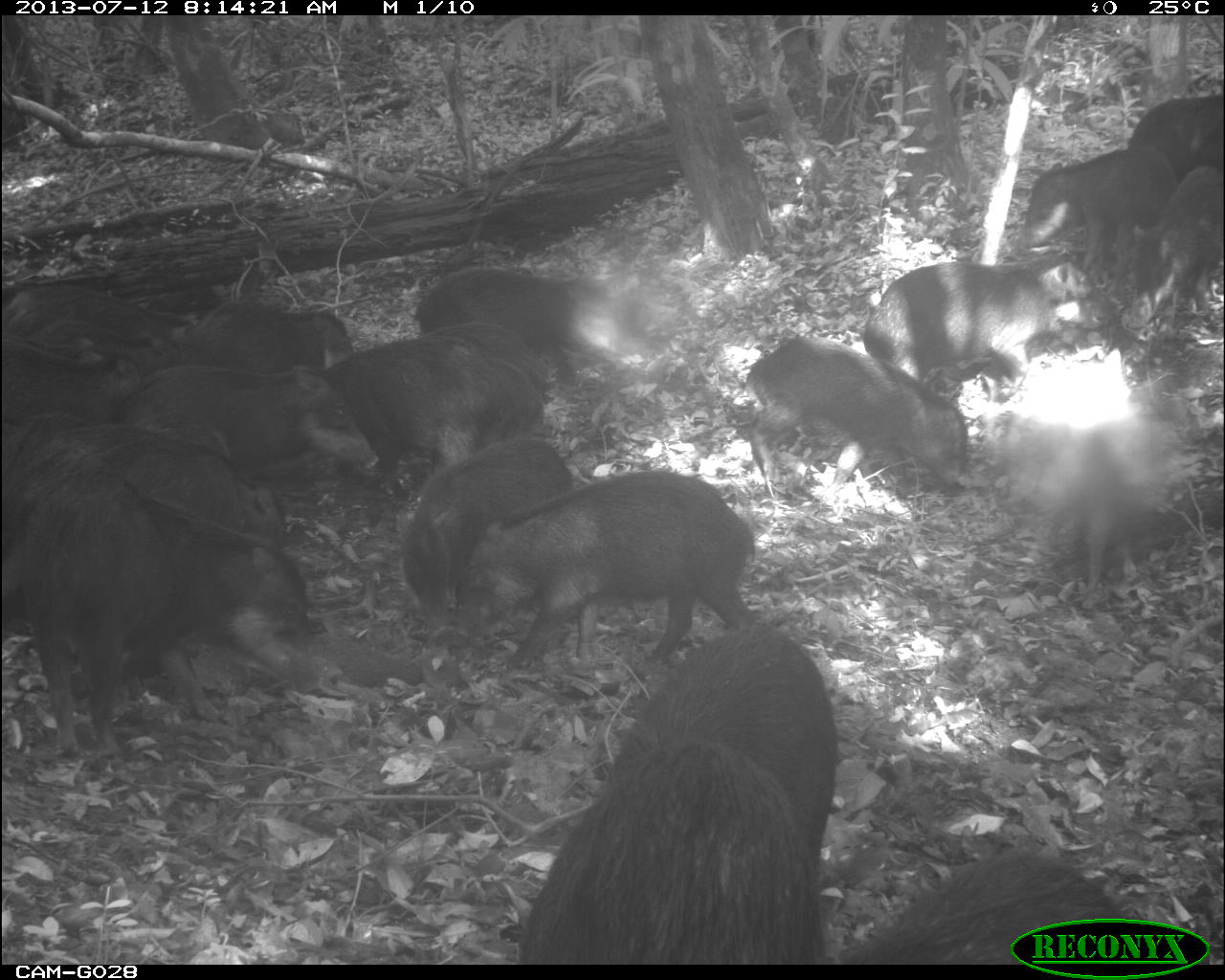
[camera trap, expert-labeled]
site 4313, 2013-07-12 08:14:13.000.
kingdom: Animalia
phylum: Chordata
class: Mammalia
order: Artiodactyla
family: Tayassuidae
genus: Tayassu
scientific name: Tayassu pecari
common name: white-lipped peccary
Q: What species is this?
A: Tayassu pecari (white-lipped peccary).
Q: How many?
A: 20.